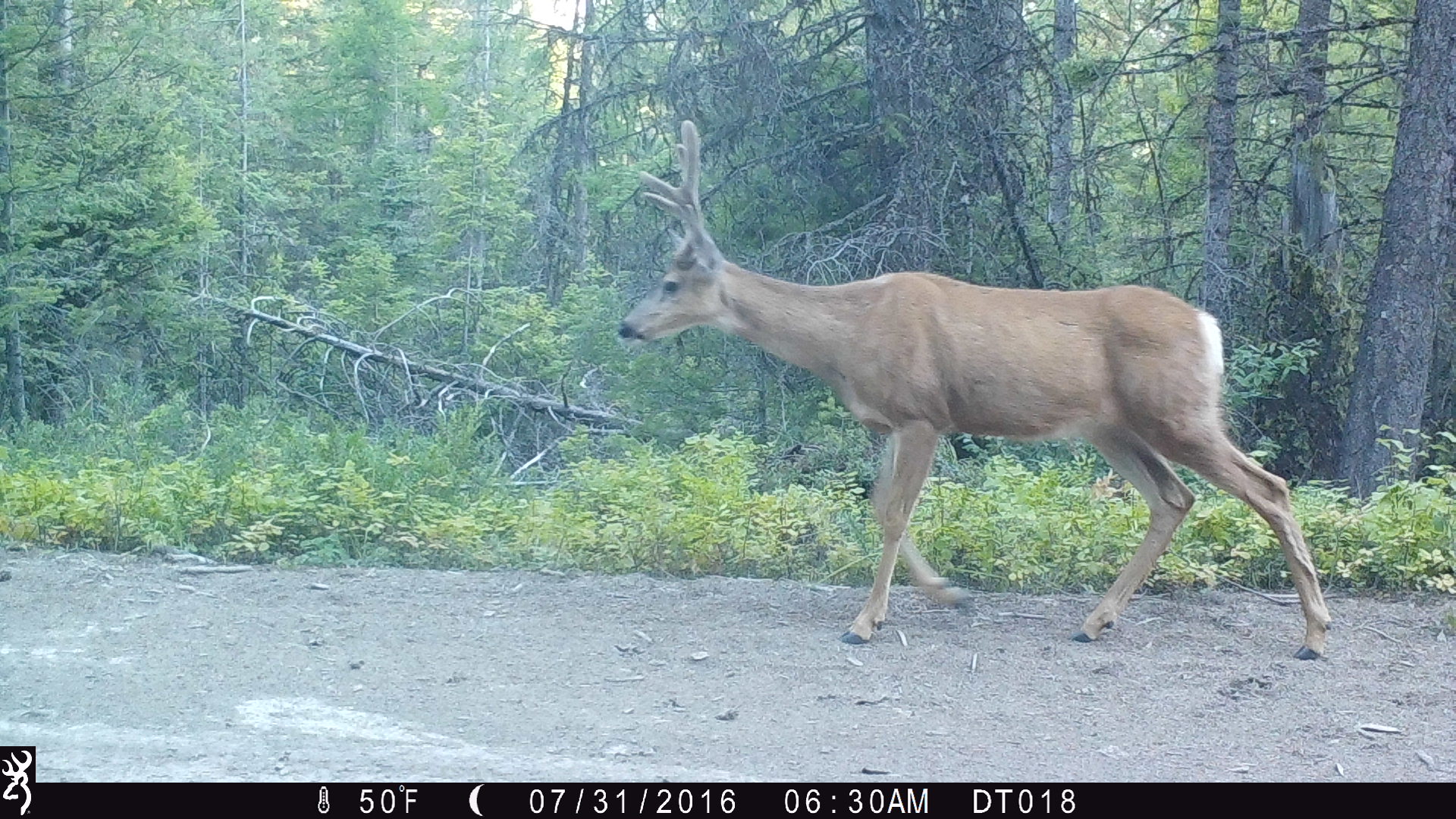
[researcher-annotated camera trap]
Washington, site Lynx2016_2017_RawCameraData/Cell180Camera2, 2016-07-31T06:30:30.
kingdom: Animalia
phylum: Chordata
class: Mammalia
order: Artiodactyla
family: Cervidae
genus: Odocoileus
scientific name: Odocoileus hemionus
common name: mule deer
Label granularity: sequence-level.